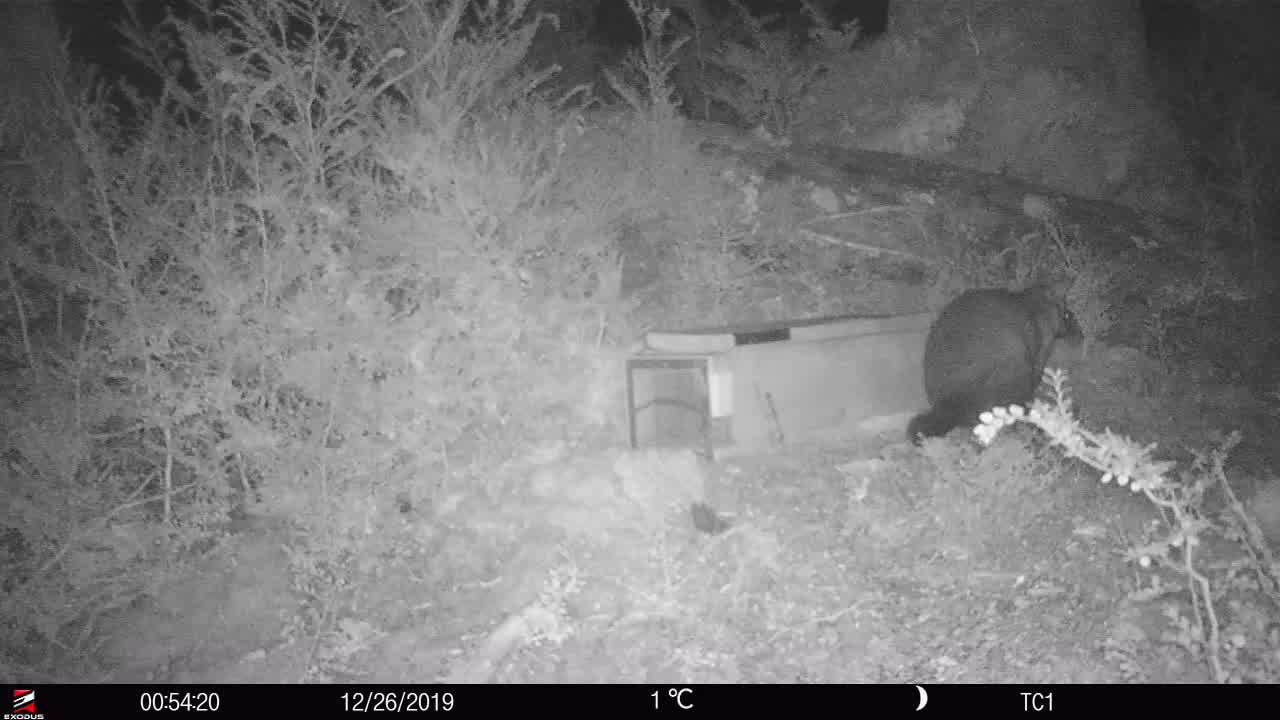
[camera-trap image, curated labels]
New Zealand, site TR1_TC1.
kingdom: Animalia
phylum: Chordata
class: Mammalia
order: Diprotodontia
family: Phalangeridae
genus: Trichosurus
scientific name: Trichosurus vulpecula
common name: common brushtail possum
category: possum